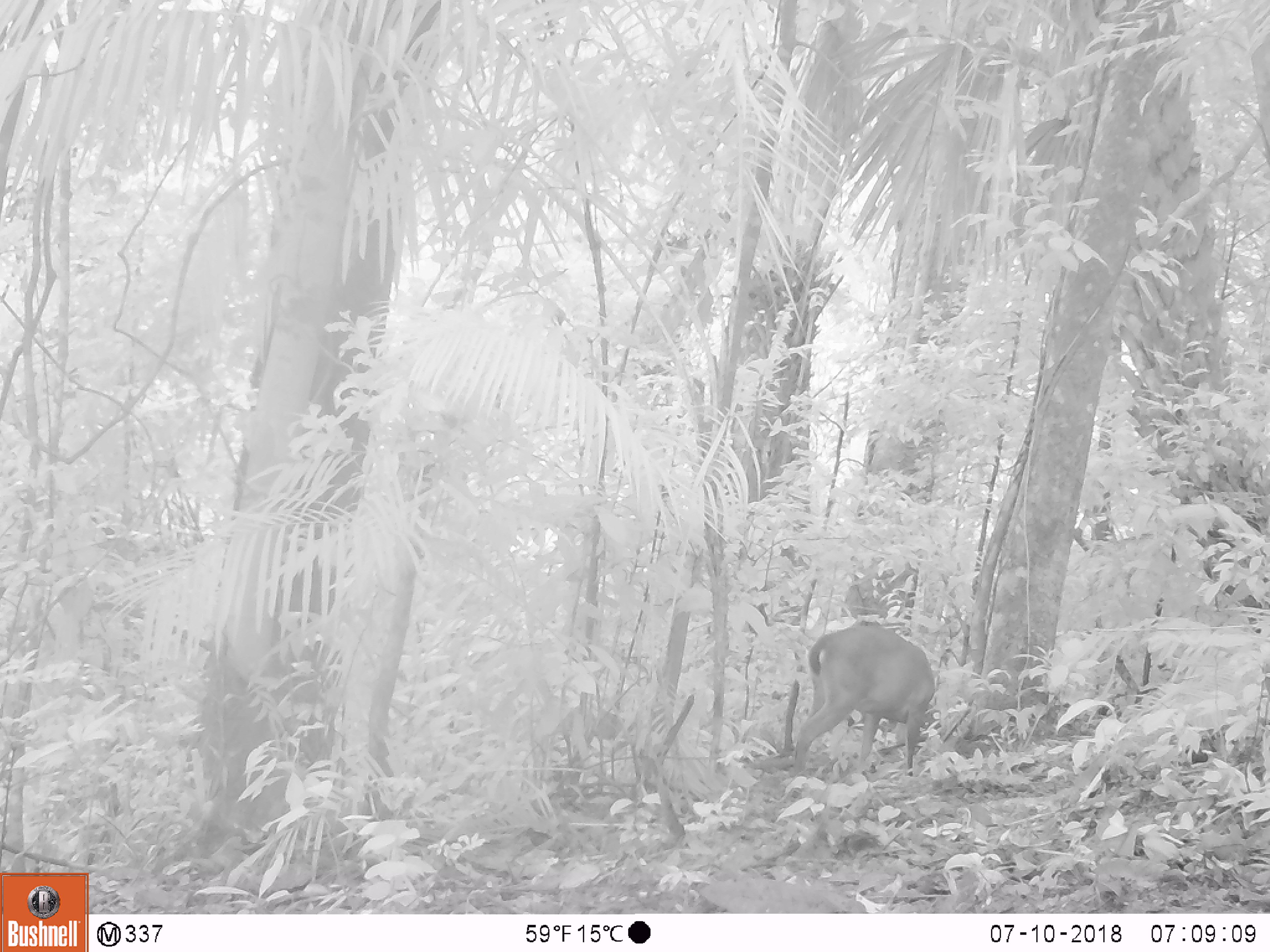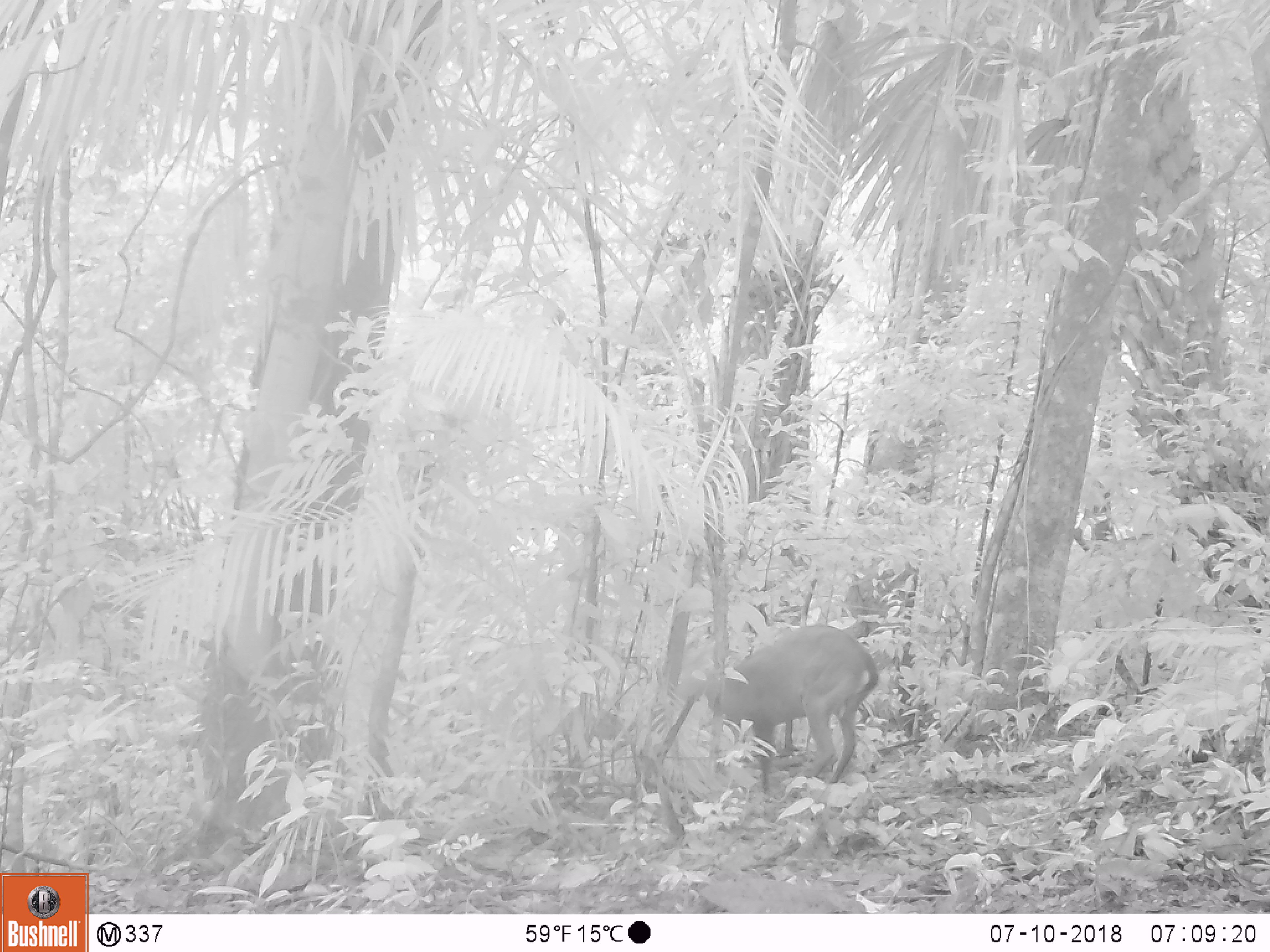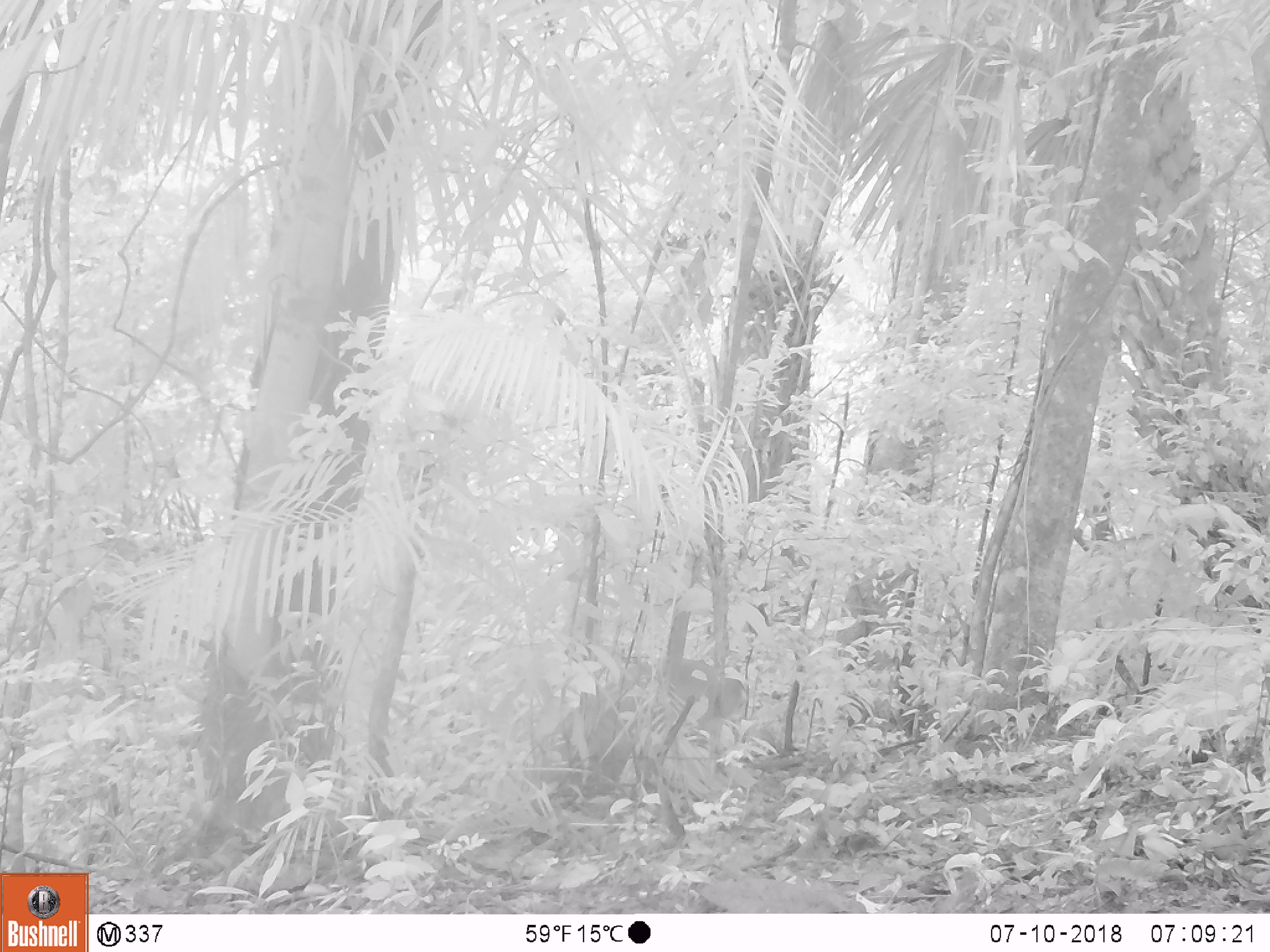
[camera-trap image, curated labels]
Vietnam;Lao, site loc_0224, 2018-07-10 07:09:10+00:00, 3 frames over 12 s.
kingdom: Animalia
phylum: Chordata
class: Mammalia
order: Artiodactyla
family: Cervidae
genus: Muntiacus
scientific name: Muntiacus vuquangensis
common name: large-antlered muntjac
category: large antlered muntjac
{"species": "large antlered muntjac (large-antlered muntjac) (Muntiacus vuquangensis)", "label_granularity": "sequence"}